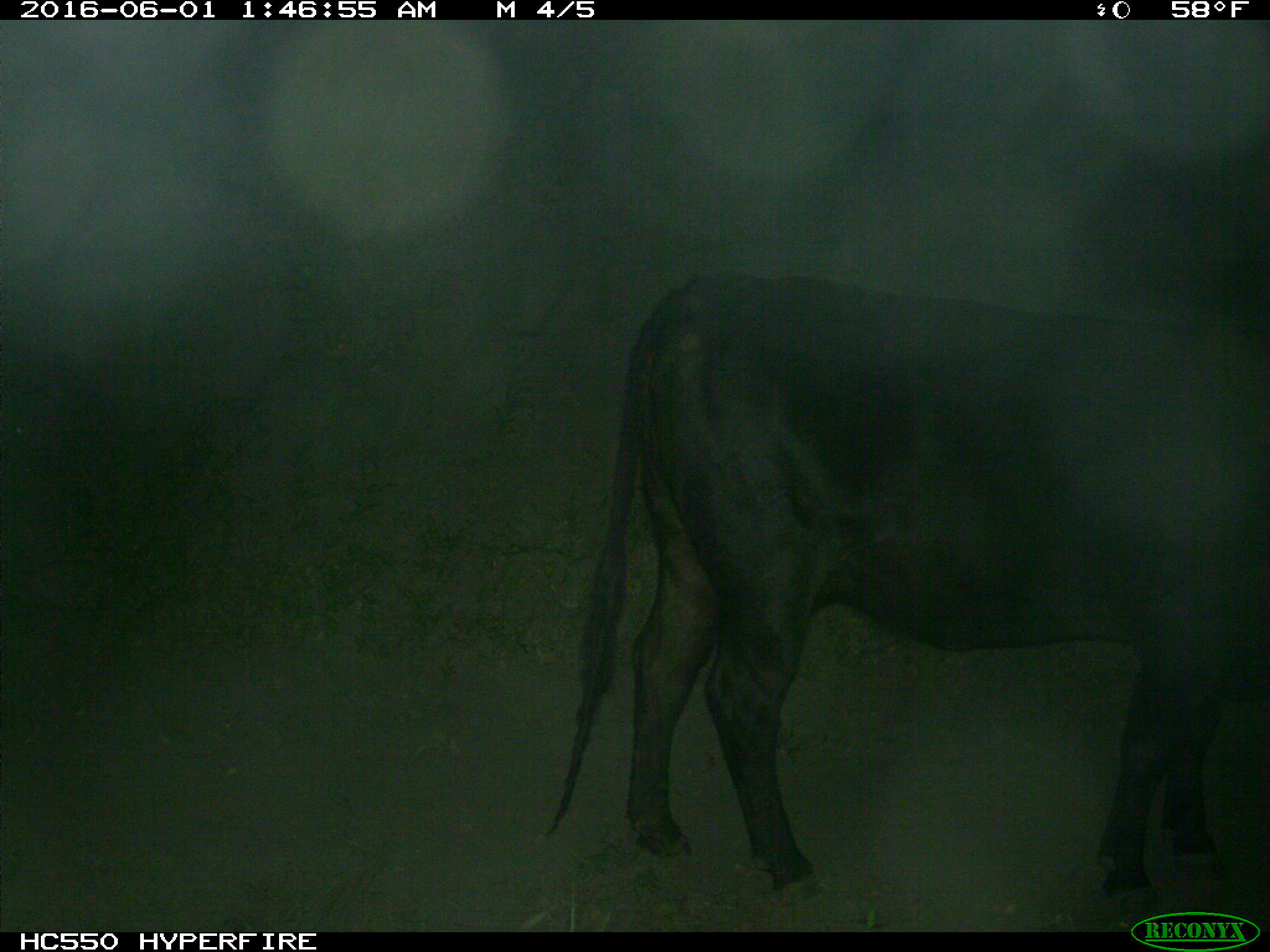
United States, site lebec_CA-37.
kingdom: Animalia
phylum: Chordata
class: Mammalia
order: Artiodactyla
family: Bovidae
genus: Bos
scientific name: Bos taurus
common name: domestic cow